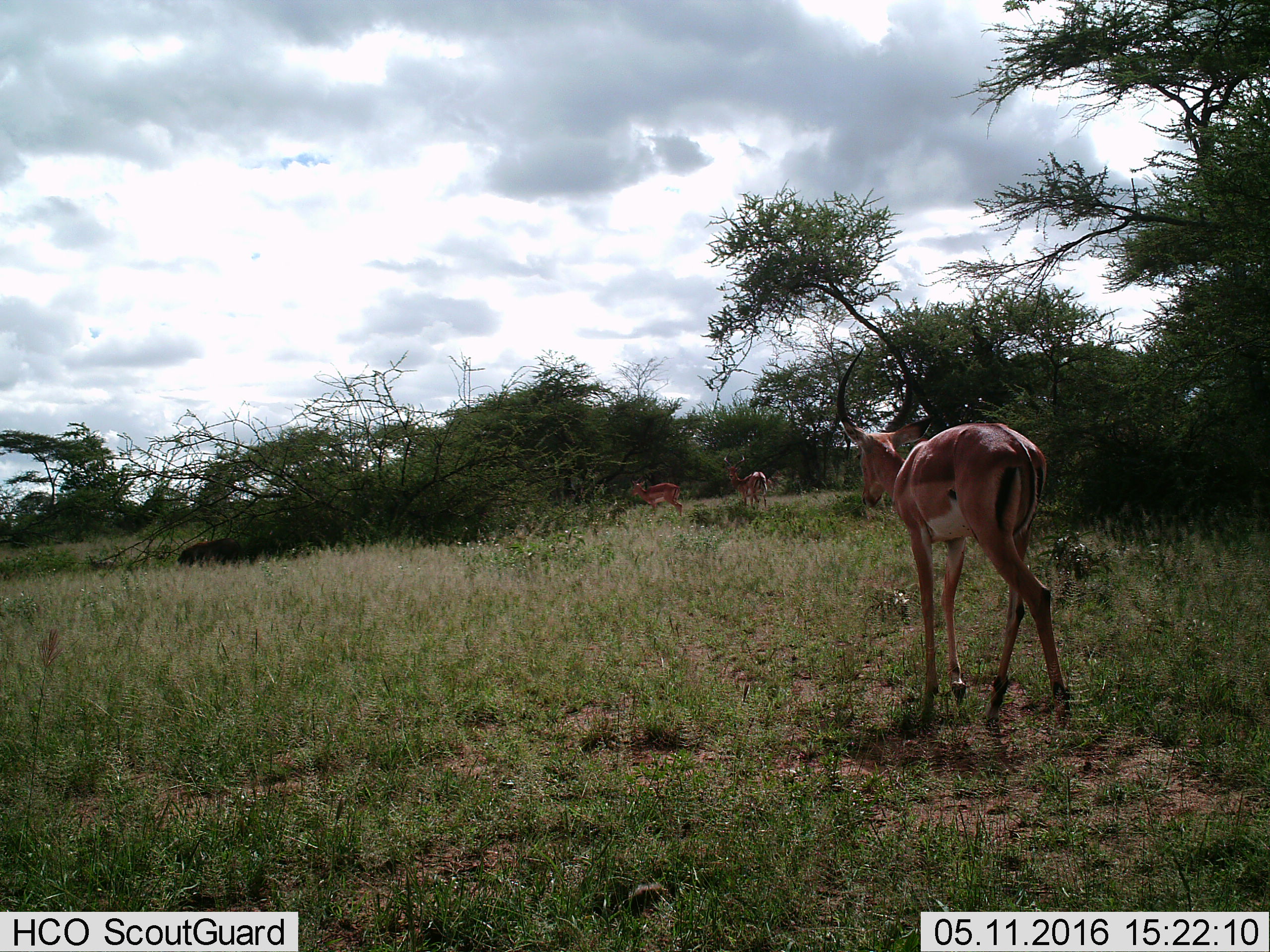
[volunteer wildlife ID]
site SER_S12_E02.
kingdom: Animalia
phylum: Chordata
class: Mammalia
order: Artiodactyla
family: Bovidae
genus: Aepyceros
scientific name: Aepyceros melampus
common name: impala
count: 3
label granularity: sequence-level